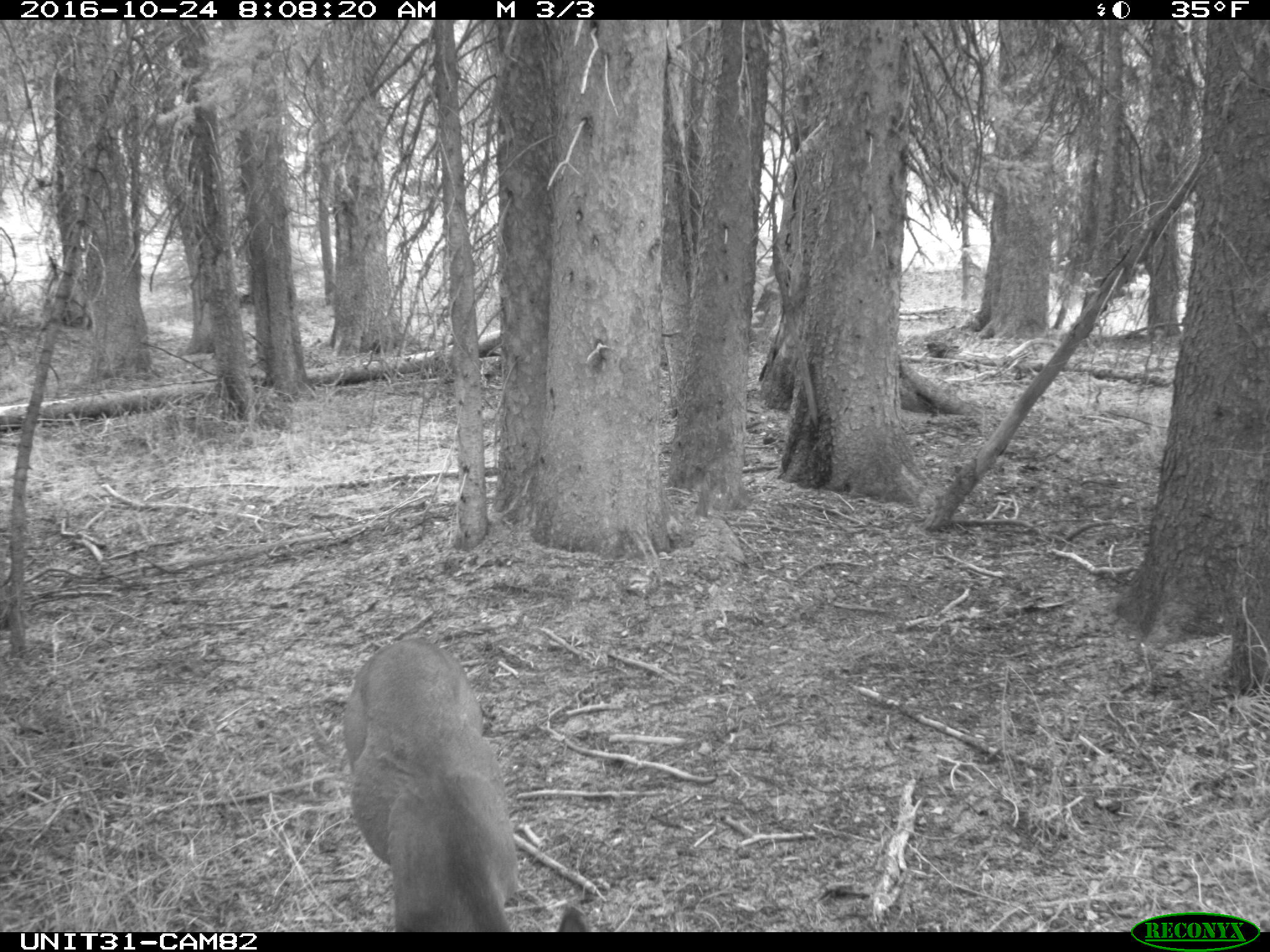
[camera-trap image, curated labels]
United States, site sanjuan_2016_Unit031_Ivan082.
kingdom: Animalia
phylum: Chordata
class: Mammalia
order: Artiodactyla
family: Cervidae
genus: Odocoileus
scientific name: Odocoileus hemionus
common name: mule deer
Odocoileus hemionus (mule deer).